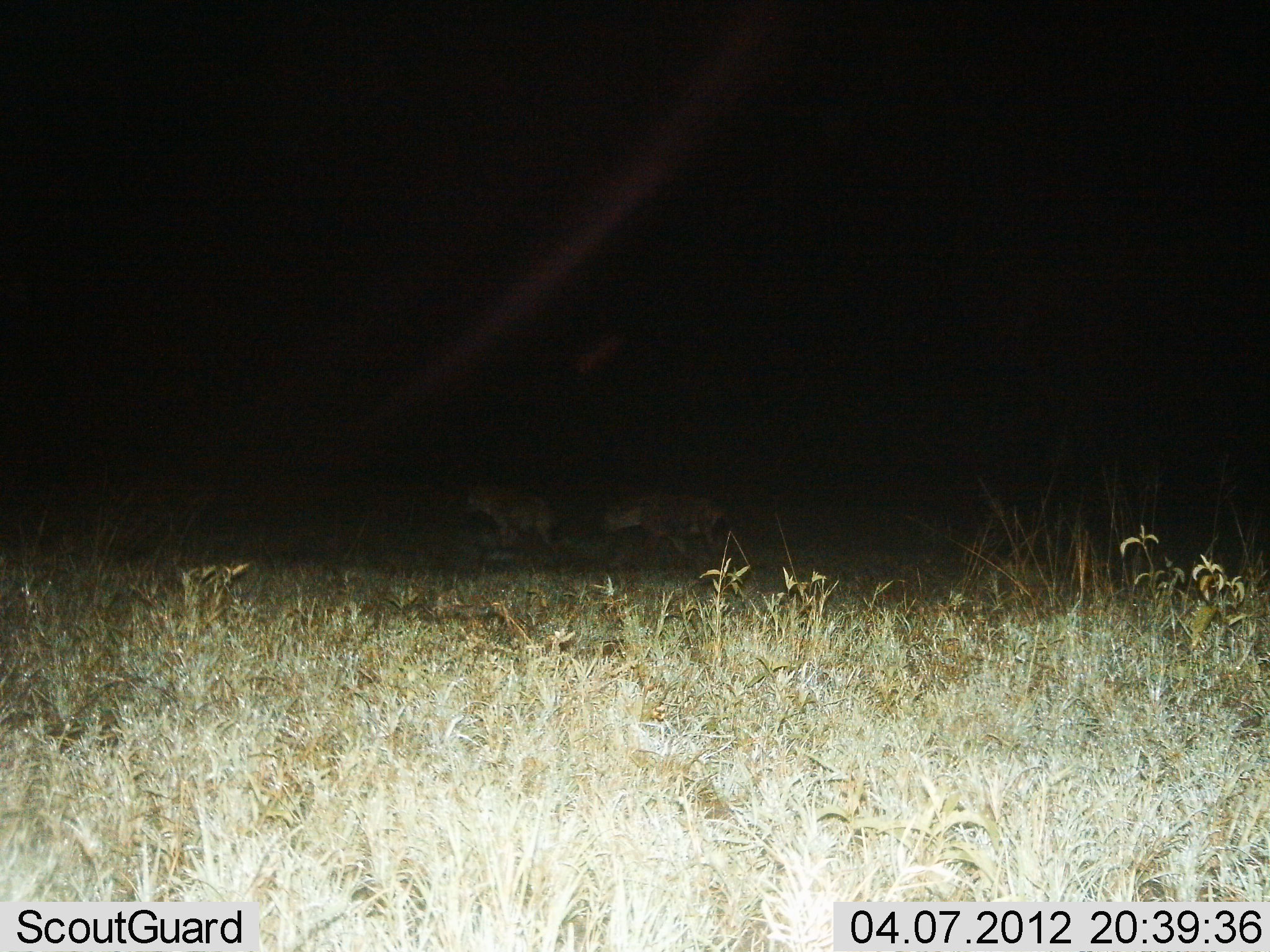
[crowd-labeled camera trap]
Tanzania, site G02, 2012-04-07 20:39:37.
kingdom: Animalia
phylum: Chordata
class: Mammalia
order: Carnivora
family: Hyaenidae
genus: Crocuta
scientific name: Crocuta crocuta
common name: spotted hyena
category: hyenaspotted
Hyenaspotted (spotted hyena) (Crocuta crocuta), count 2. Behavior (volunteer vote fractions): standing 17%, resting 0%, moving 83%, interacting 0%. Young present (vote fraction): 0%. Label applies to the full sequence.